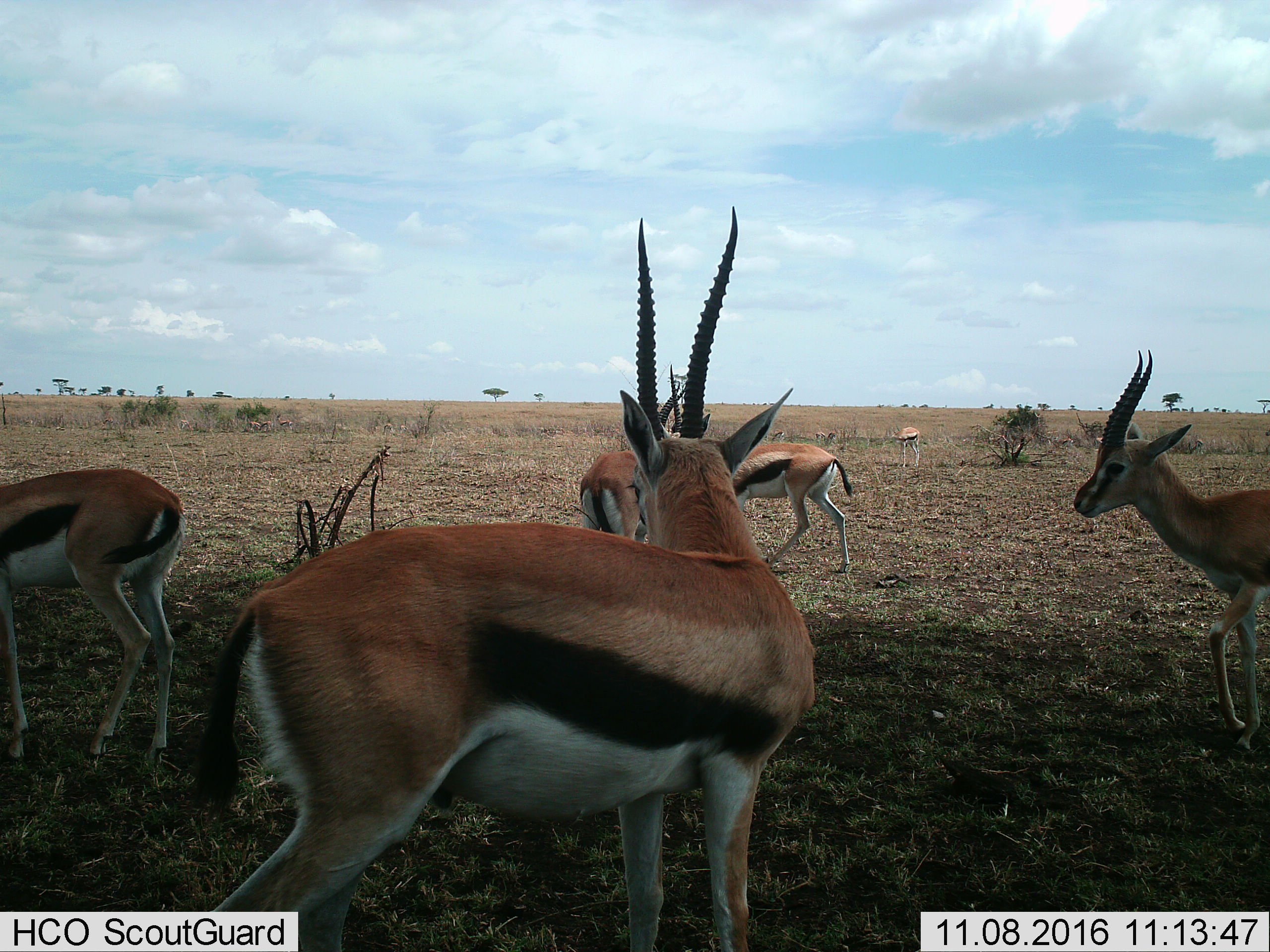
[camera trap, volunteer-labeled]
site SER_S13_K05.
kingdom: Animalia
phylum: Chordata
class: Mammalia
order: Artiodactyla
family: Bovidae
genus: Eudorcas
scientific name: Eudorcas thomsonii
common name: thomson's gazelle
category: gazellethomsons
Gazellethomsons (thomson's gazelle) (Eudorcas thomsonii), count 6. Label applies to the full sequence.